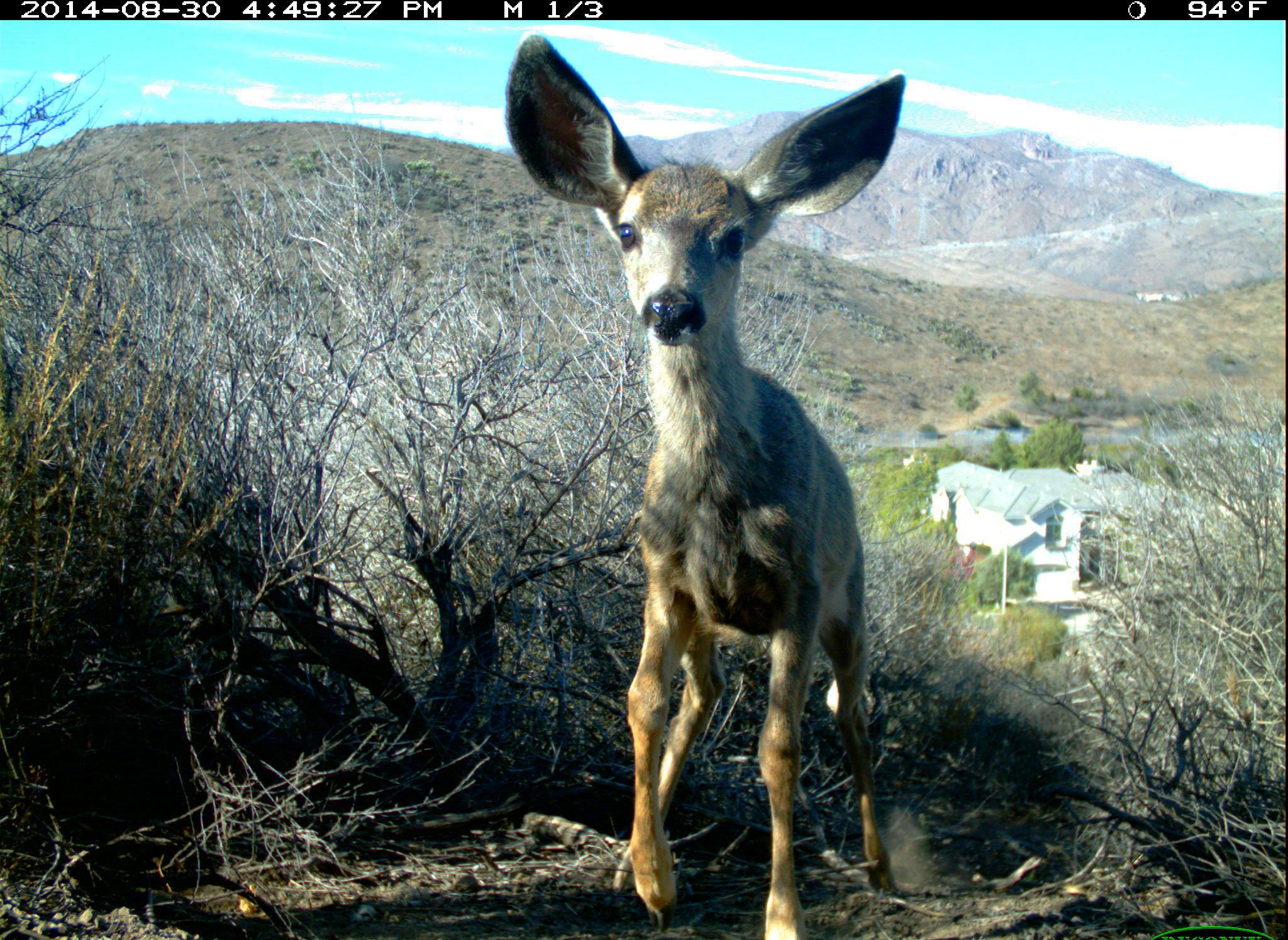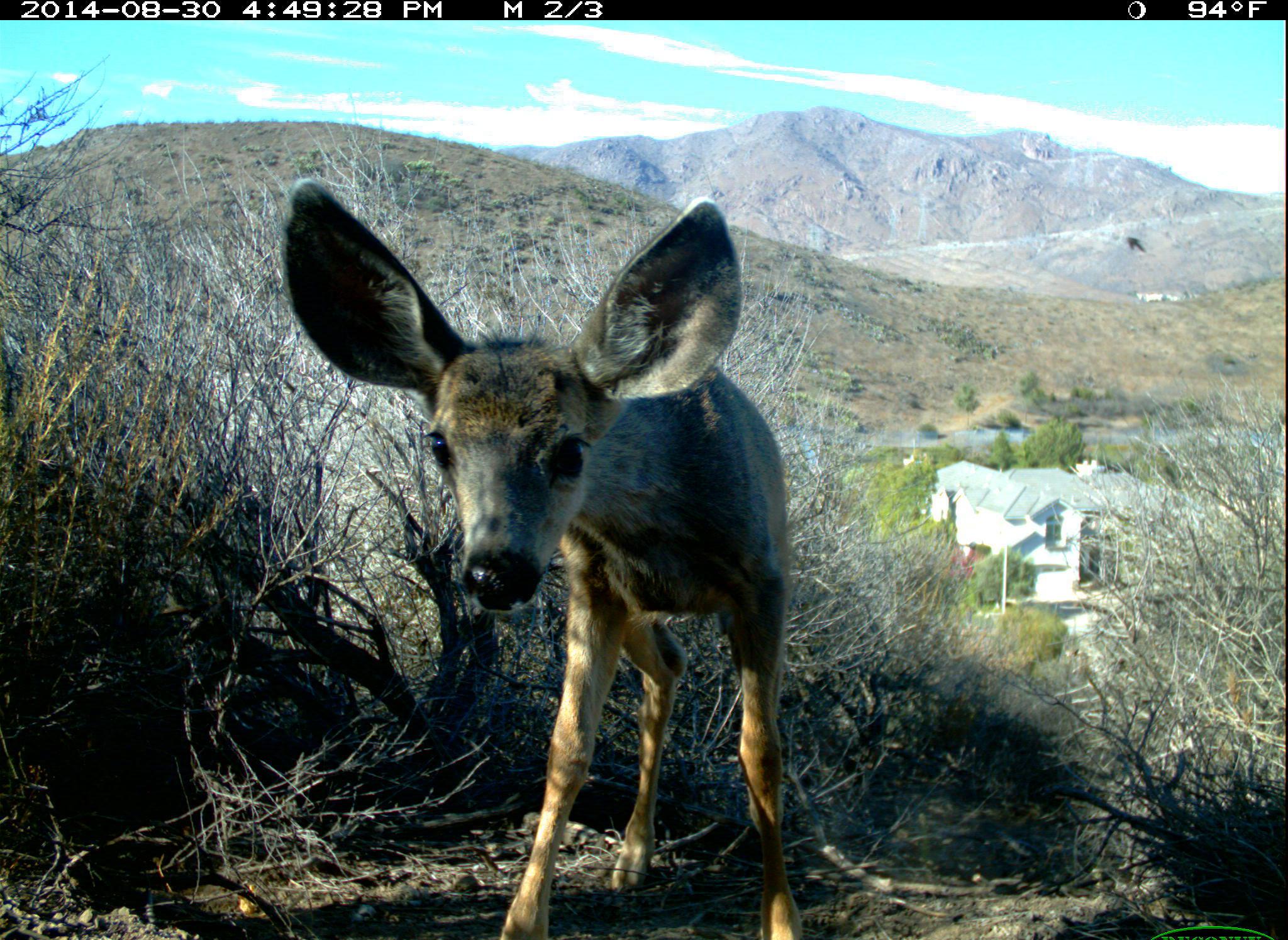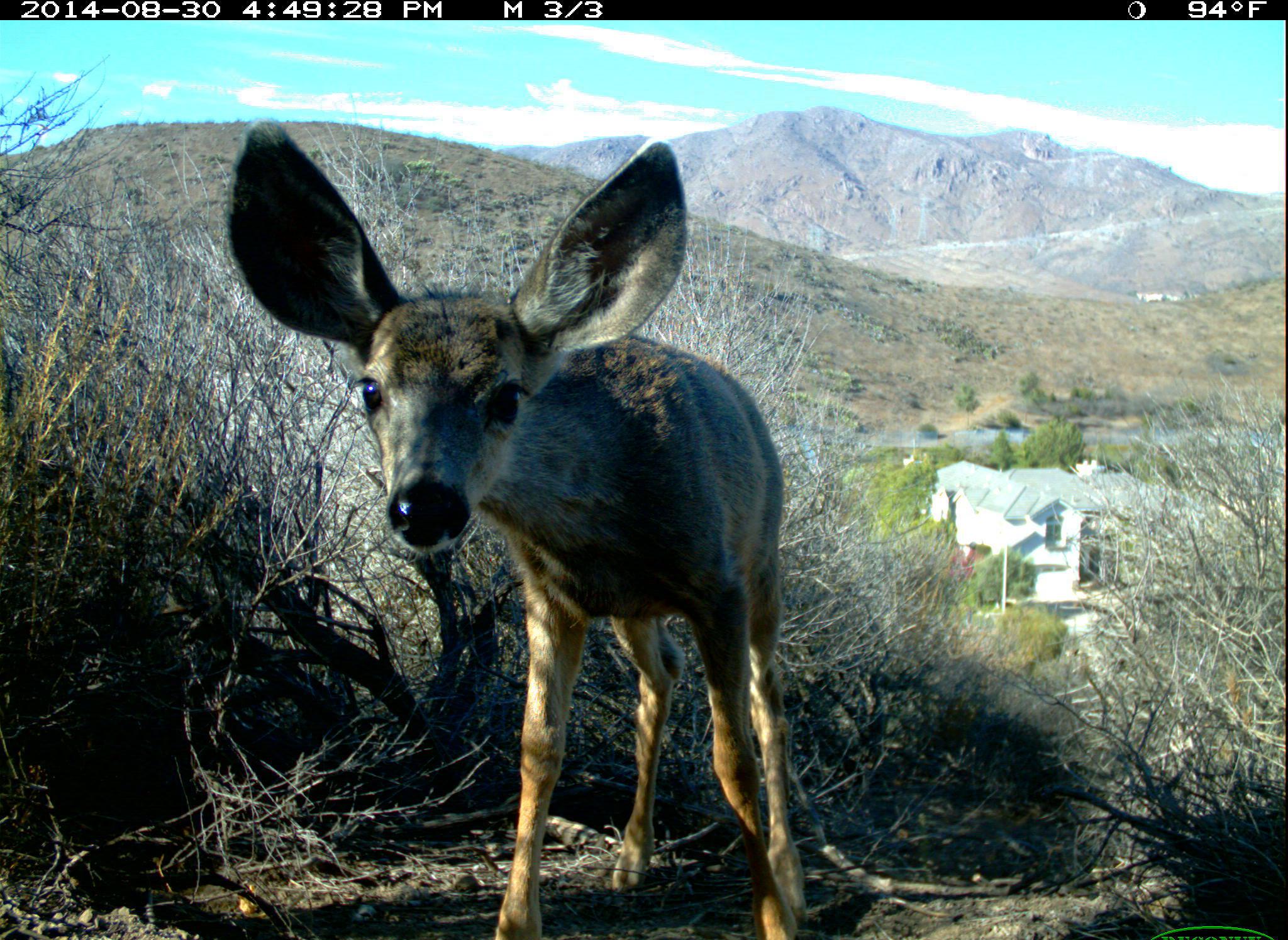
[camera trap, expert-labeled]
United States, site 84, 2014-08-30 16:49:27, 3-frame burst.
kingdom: Animalia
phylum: Chordata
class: Mammalia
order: Artiodactyla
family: Cervidae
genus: Odocoileus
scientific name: Odocoileus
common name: deer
Deer (Odocoileus).